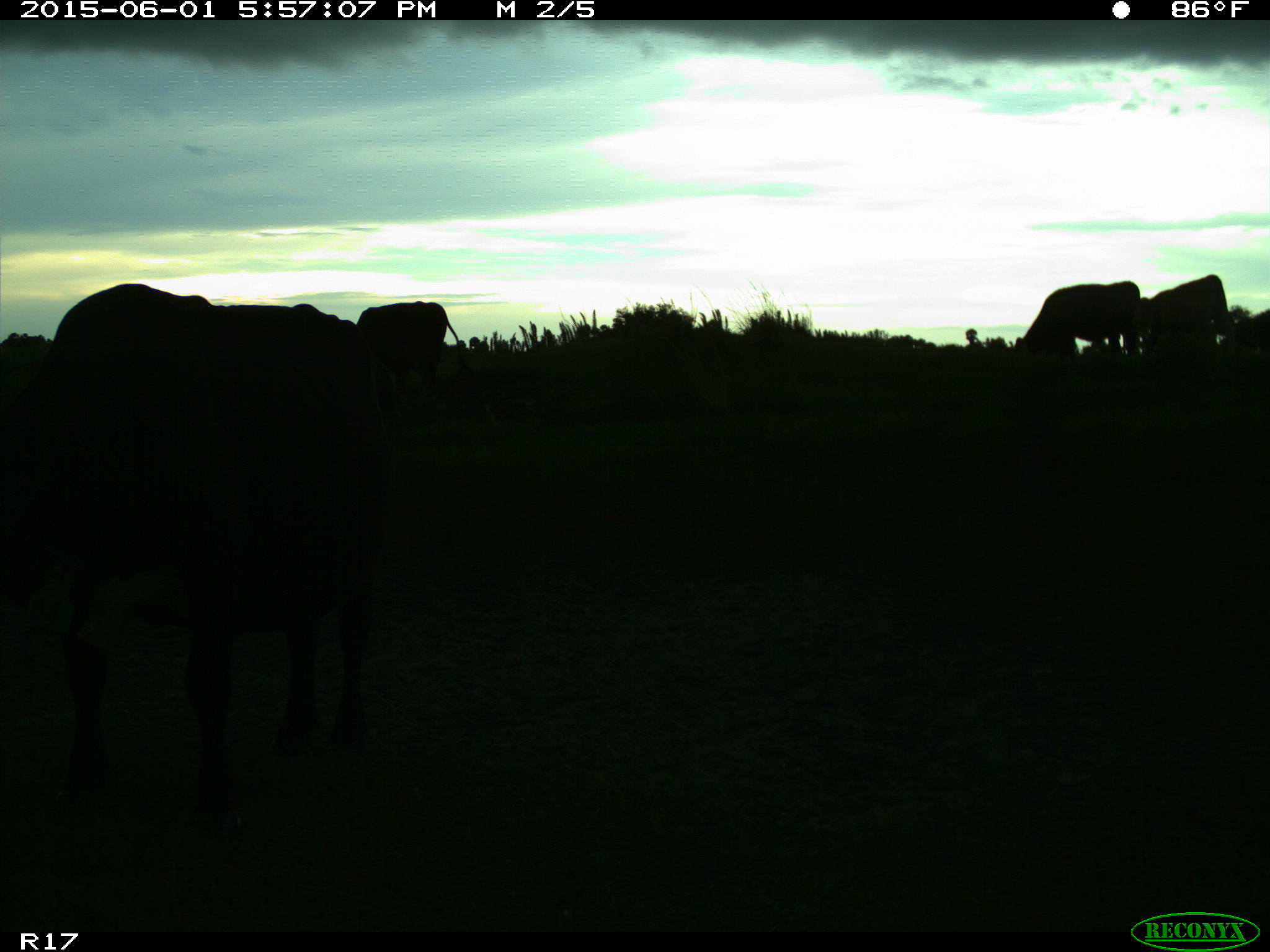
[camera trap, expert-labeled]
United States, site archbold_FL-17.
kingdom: Animalia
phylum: Chordata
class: Mammalia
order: Artiodactyla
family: Bovidae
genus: Bos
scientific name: Bos taurus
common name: domestic cow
Bos taurus (domestic cow).